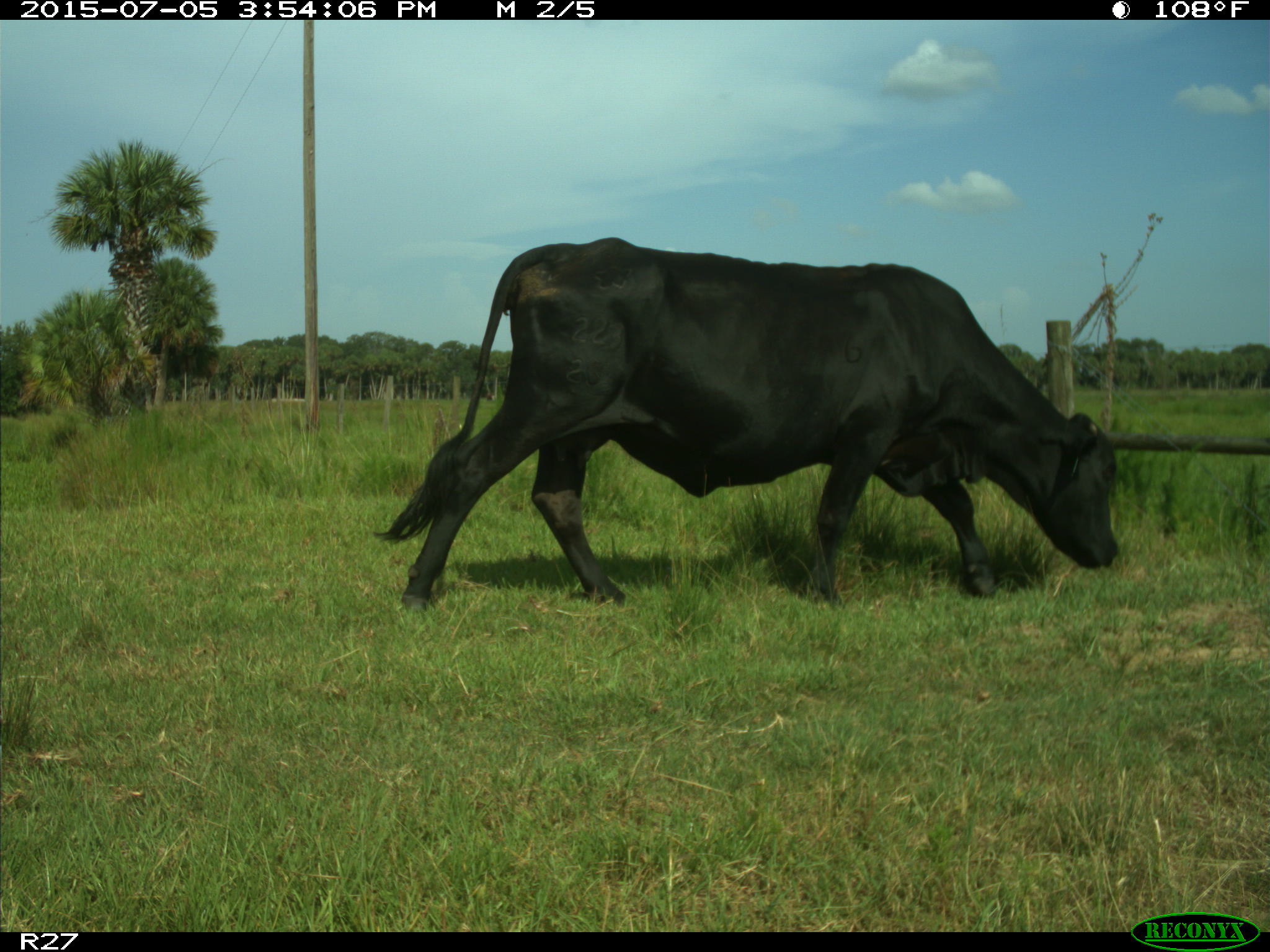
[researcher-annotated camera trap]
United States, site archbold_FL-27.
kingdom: Animalia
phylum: Chordata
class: Mammalia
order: Artiodactyla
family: Bovidae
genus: Bos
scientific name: Bos taurus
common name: domestic cow